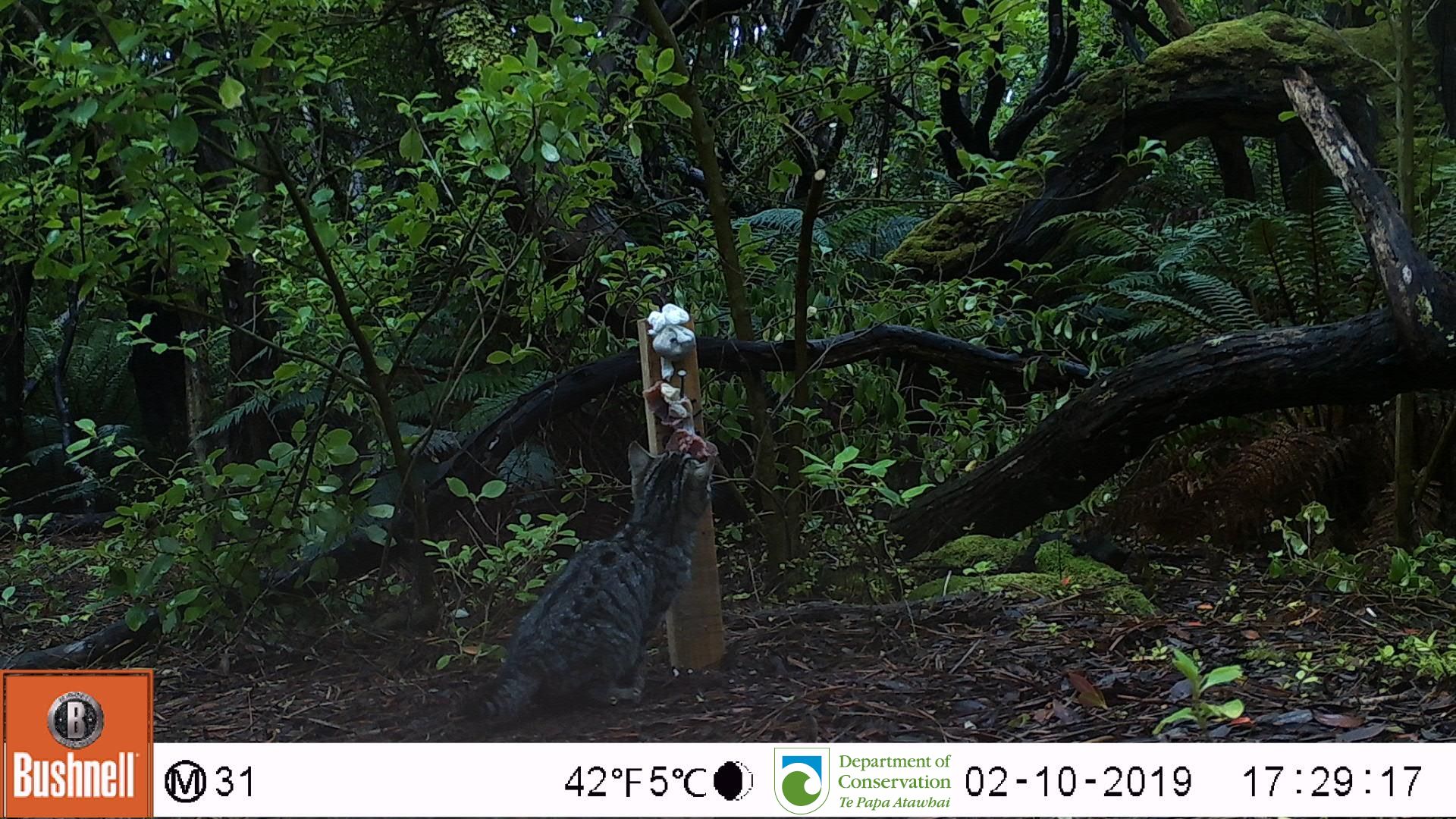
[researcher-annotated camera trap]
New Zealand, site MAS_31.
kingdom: Animalia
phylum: Chordata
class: Mammalia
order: Carnivora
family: Felidae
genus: Felis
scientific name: Felis catus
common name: domestic cat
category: cat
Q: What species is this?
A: Cat (domestic cat) (Felis catus).